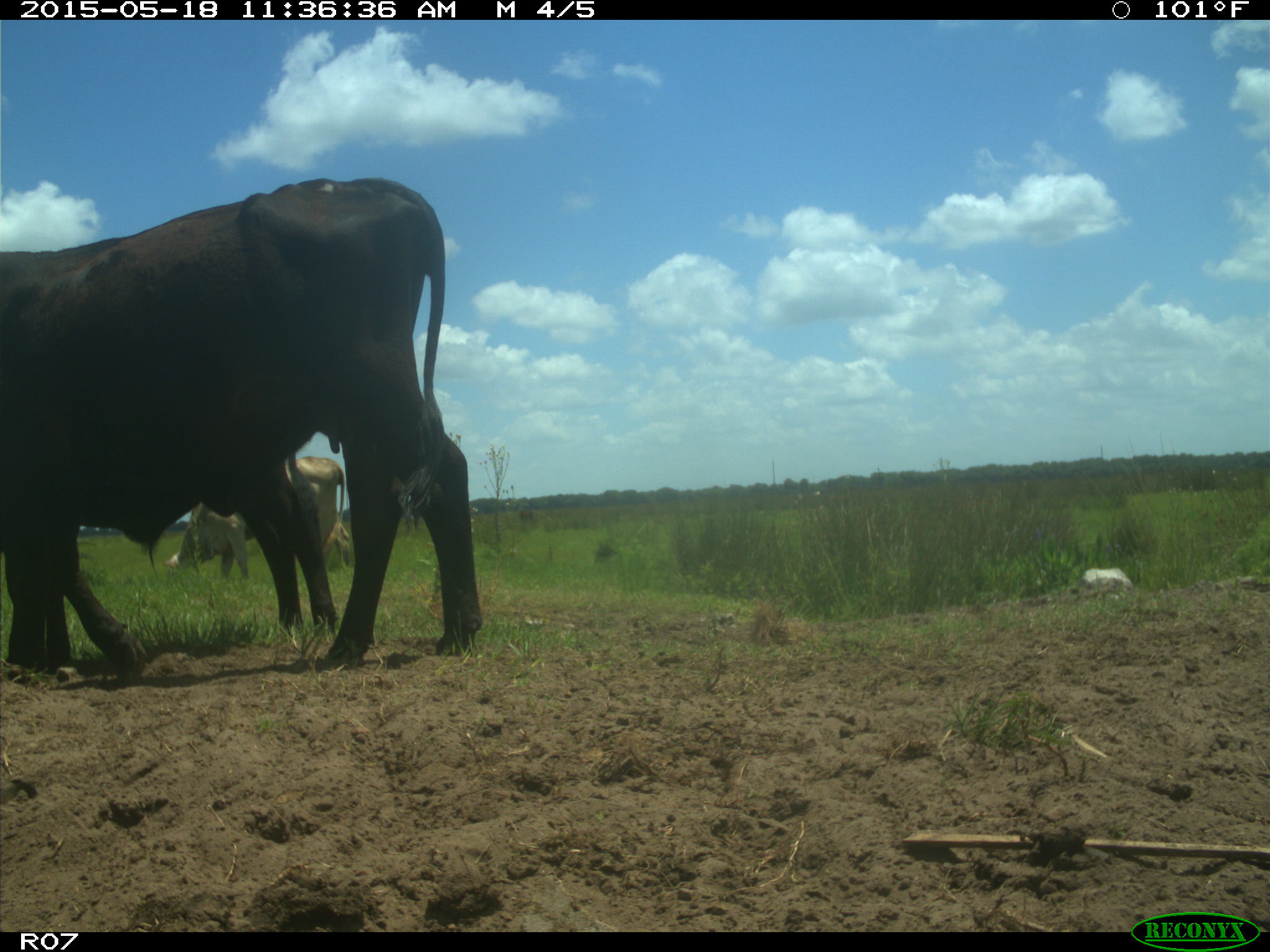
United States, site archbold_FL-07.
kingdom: Animalia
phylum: Chordata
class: Mammalia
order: Artiodactyla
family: Bovidae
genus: Bos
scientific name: Bos taurus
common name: domestic cow